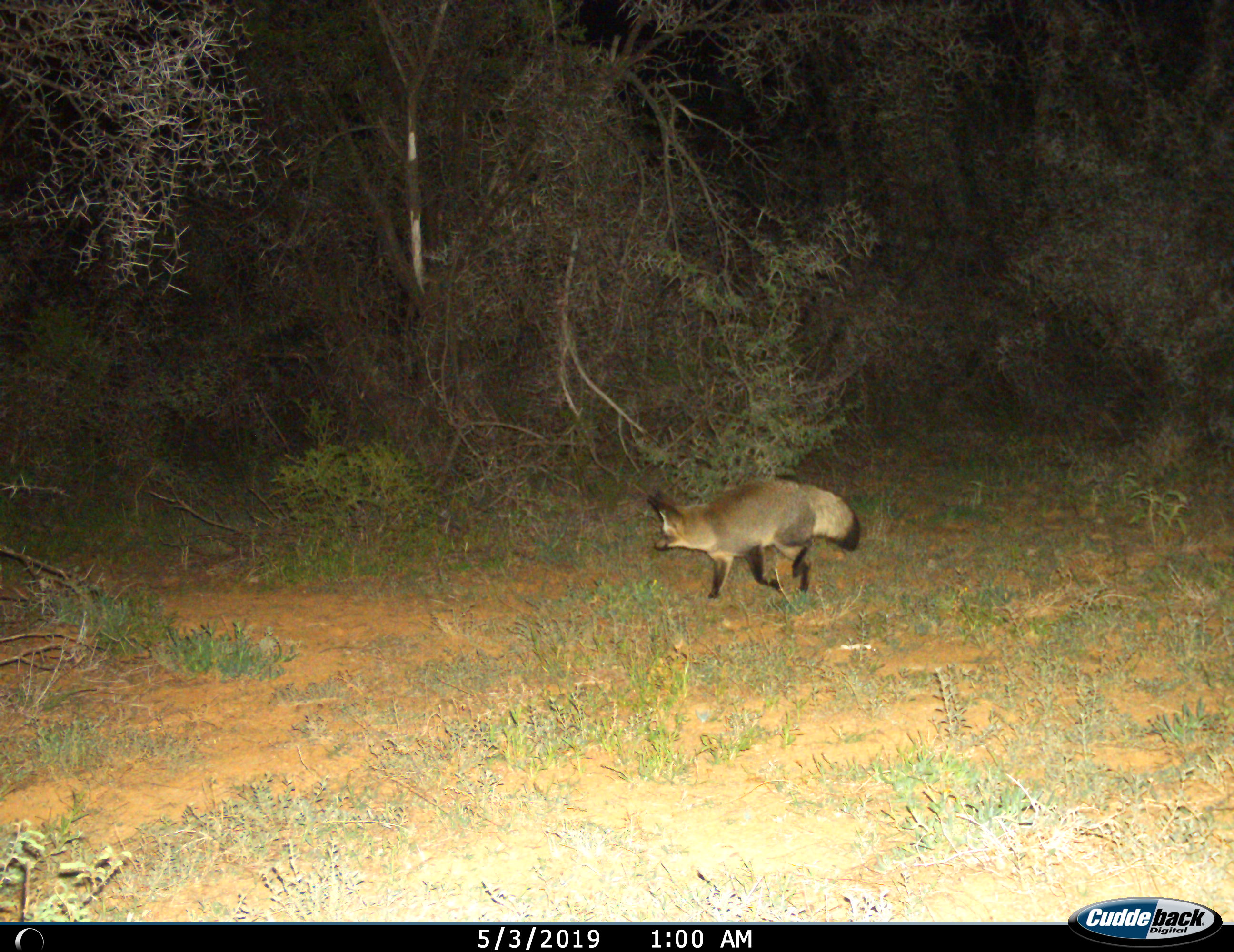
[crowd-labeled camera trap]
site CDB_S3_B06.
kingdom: Animalia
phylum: Chordata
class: Mammalia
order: Carnivora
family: Canidae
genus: Otocyon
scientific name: Otocyon megalotis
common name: bat-eared fox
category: foxbateared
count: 1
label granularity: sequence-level